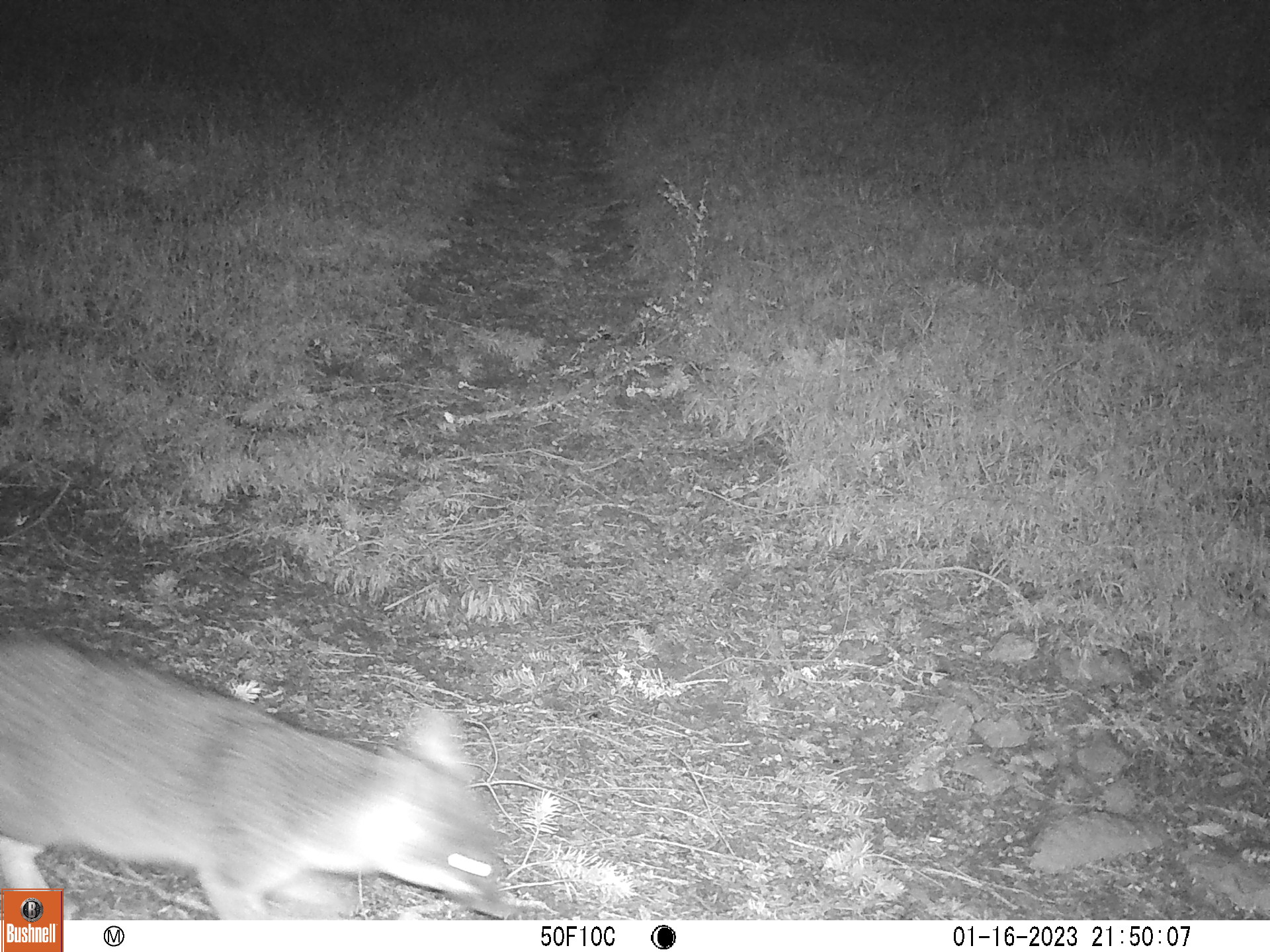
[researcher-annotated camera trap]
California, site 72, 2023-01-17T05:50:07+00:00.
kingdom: Animalia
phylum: Chordata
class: Mammalia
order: Carnivora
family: Canidae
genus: Canis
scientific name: Canis latrans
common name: coyote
Coyote (Canis latrans).